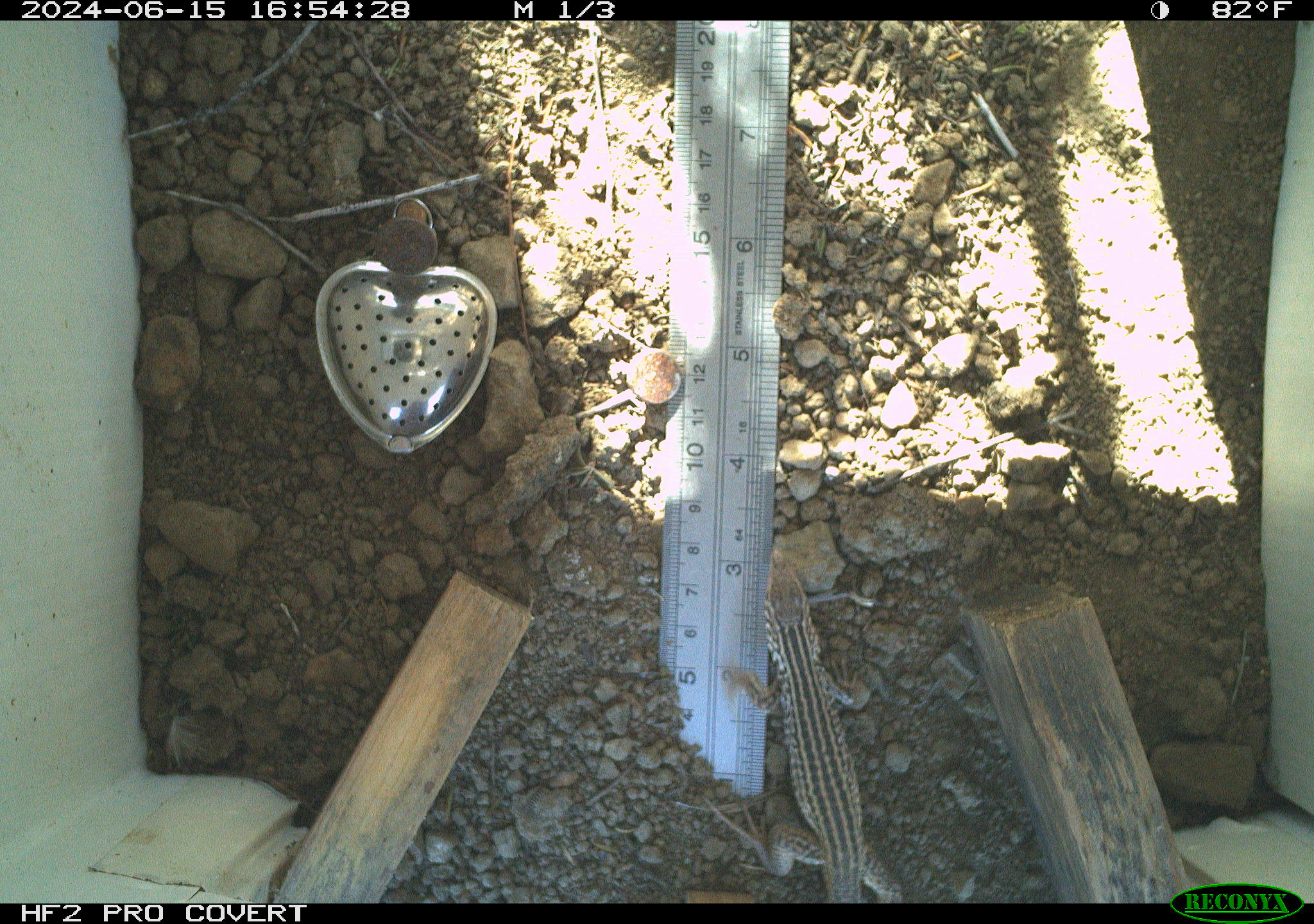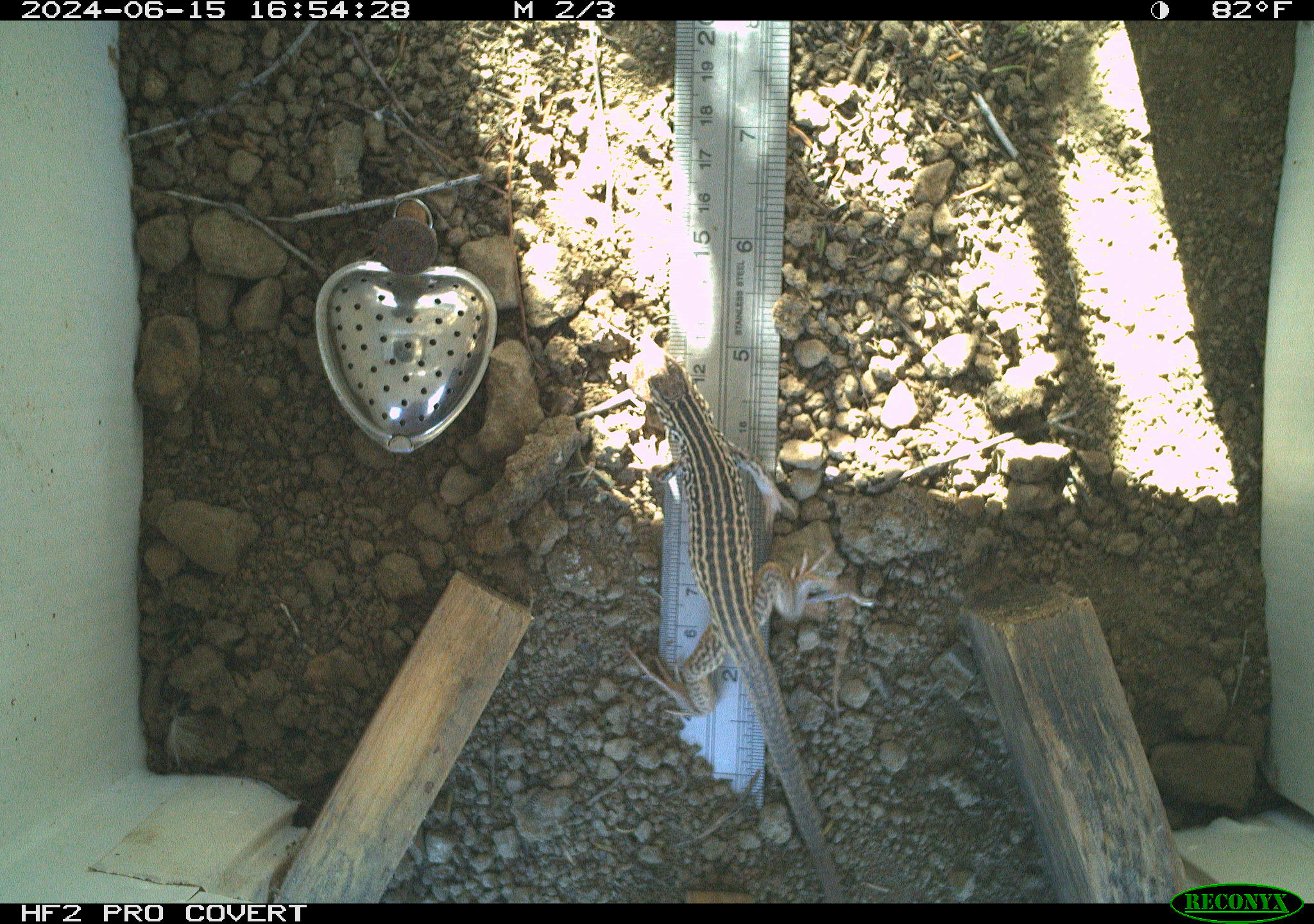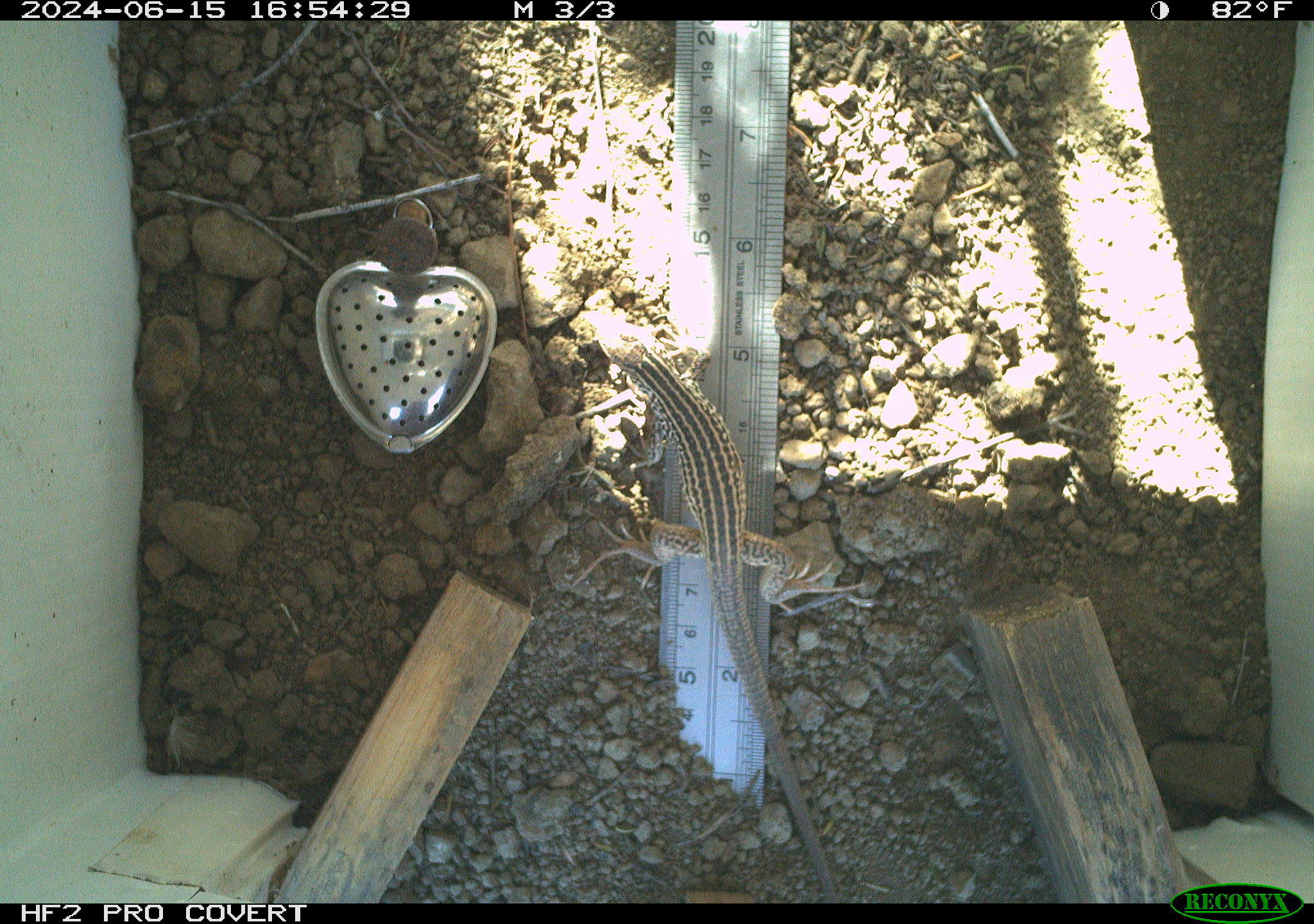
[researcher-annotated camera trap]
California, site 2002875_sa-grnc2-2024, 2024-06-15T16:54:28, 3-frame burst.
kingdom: Animalia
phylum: Chordata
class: Reptilia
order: Squamata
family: Teiidae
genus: Aspidoscelis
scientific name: Aspidoscelis tigris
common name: western whiptail